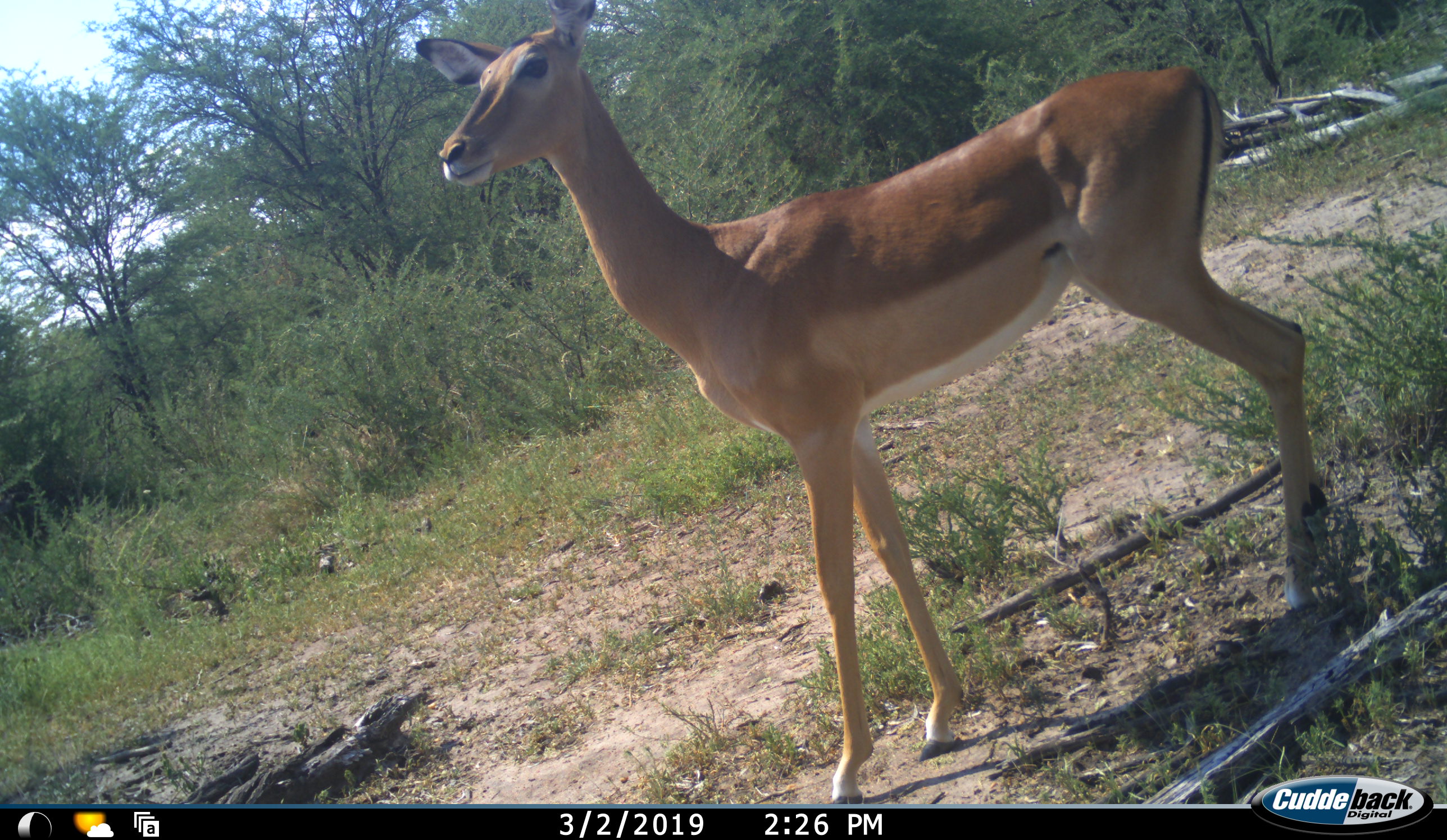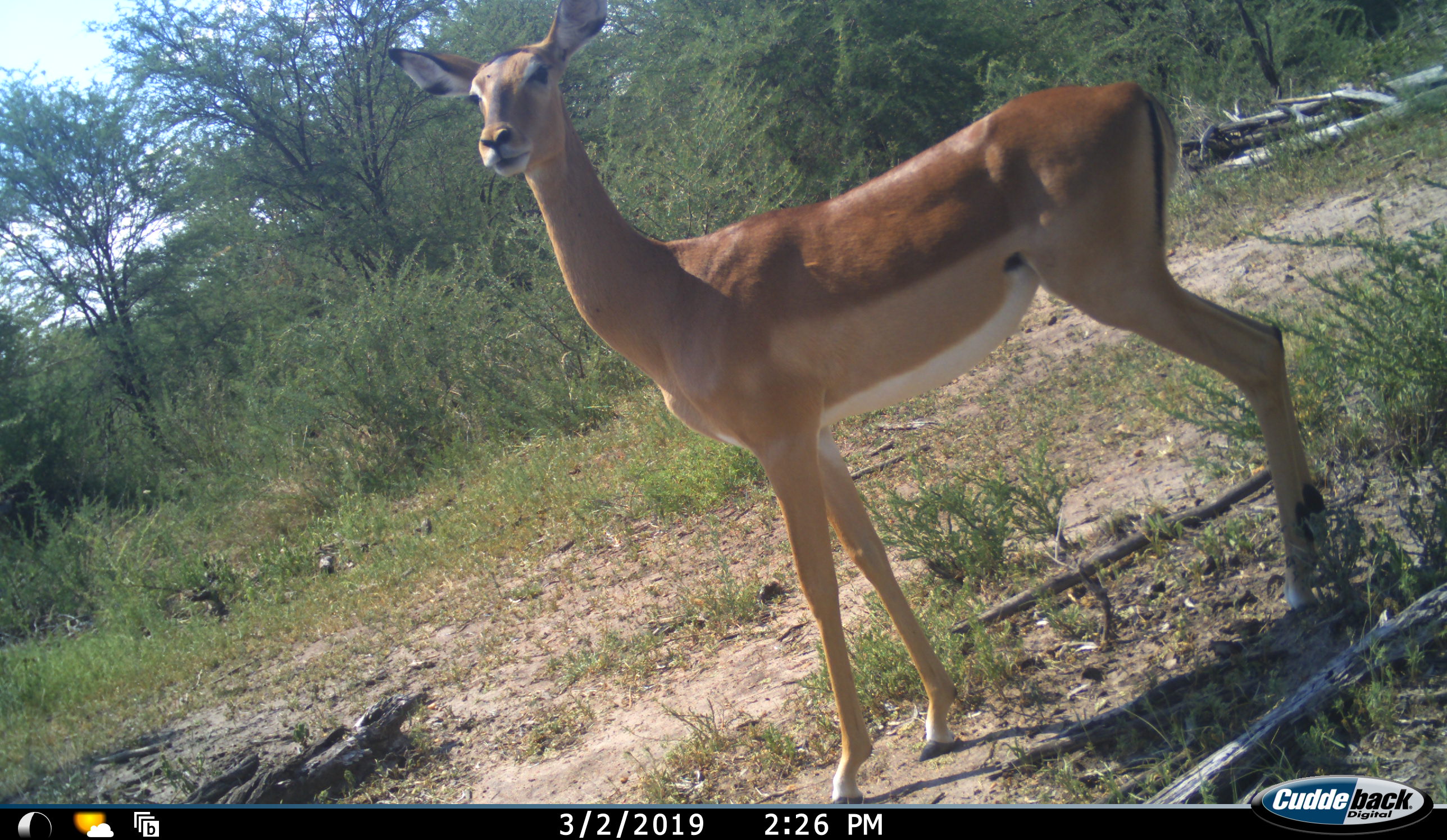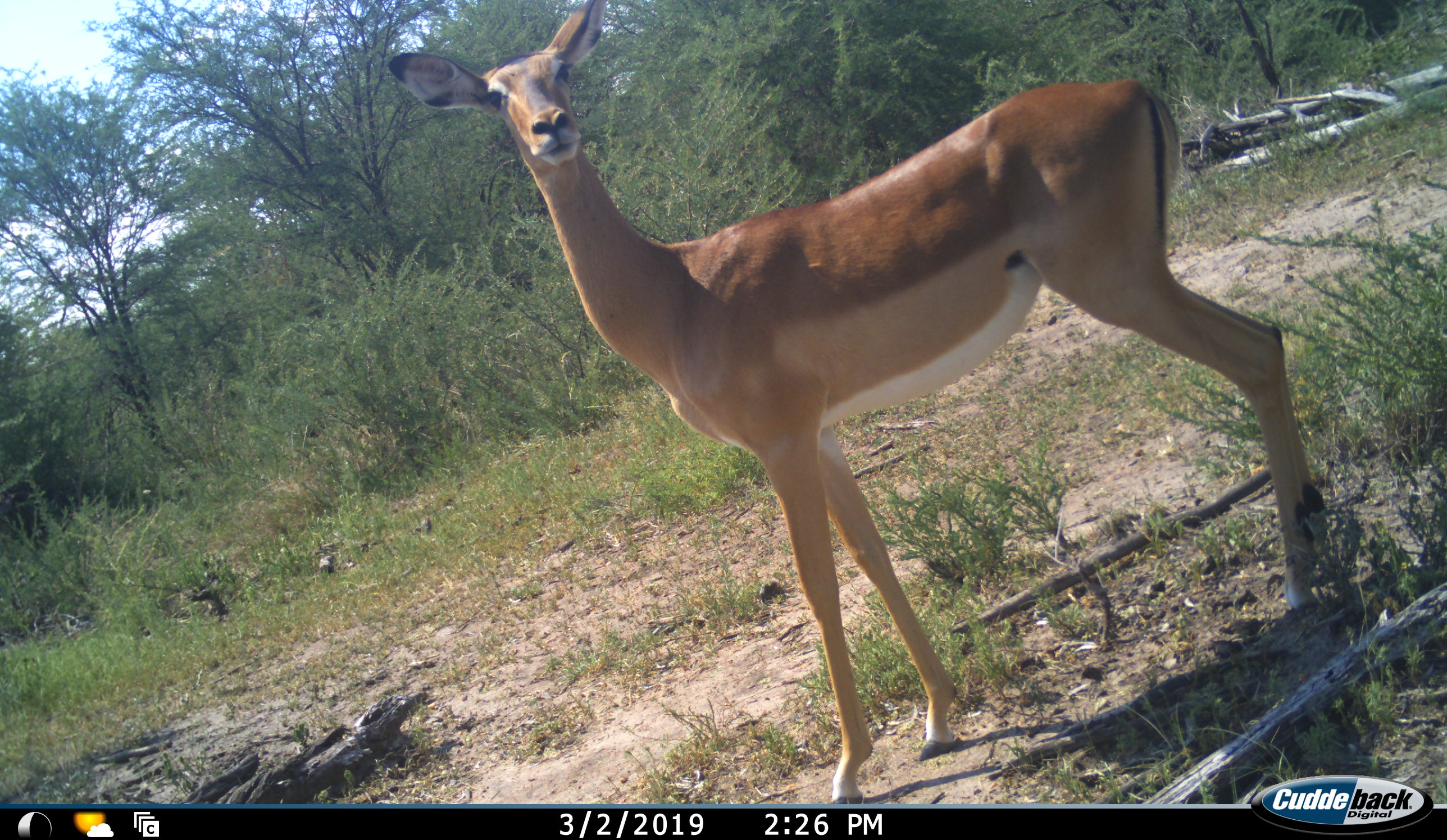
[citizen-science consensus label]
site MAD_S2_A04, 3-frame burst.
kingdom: Animalia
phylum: Chordata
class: Mammalia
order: Artiodactyla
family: Bovidae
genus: Aepyceros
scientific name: Aepyceros melampus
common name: impala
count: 1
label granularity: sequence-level